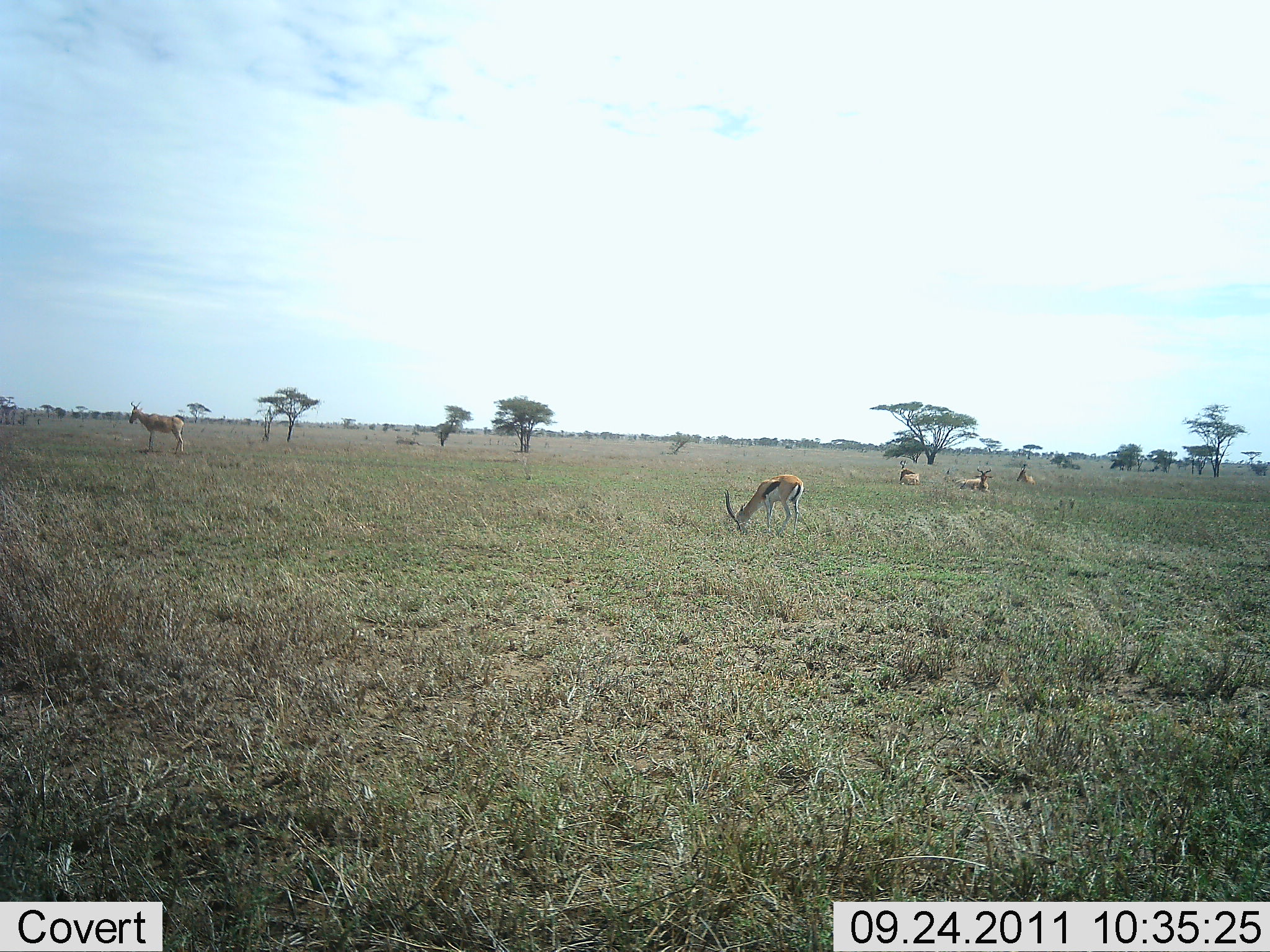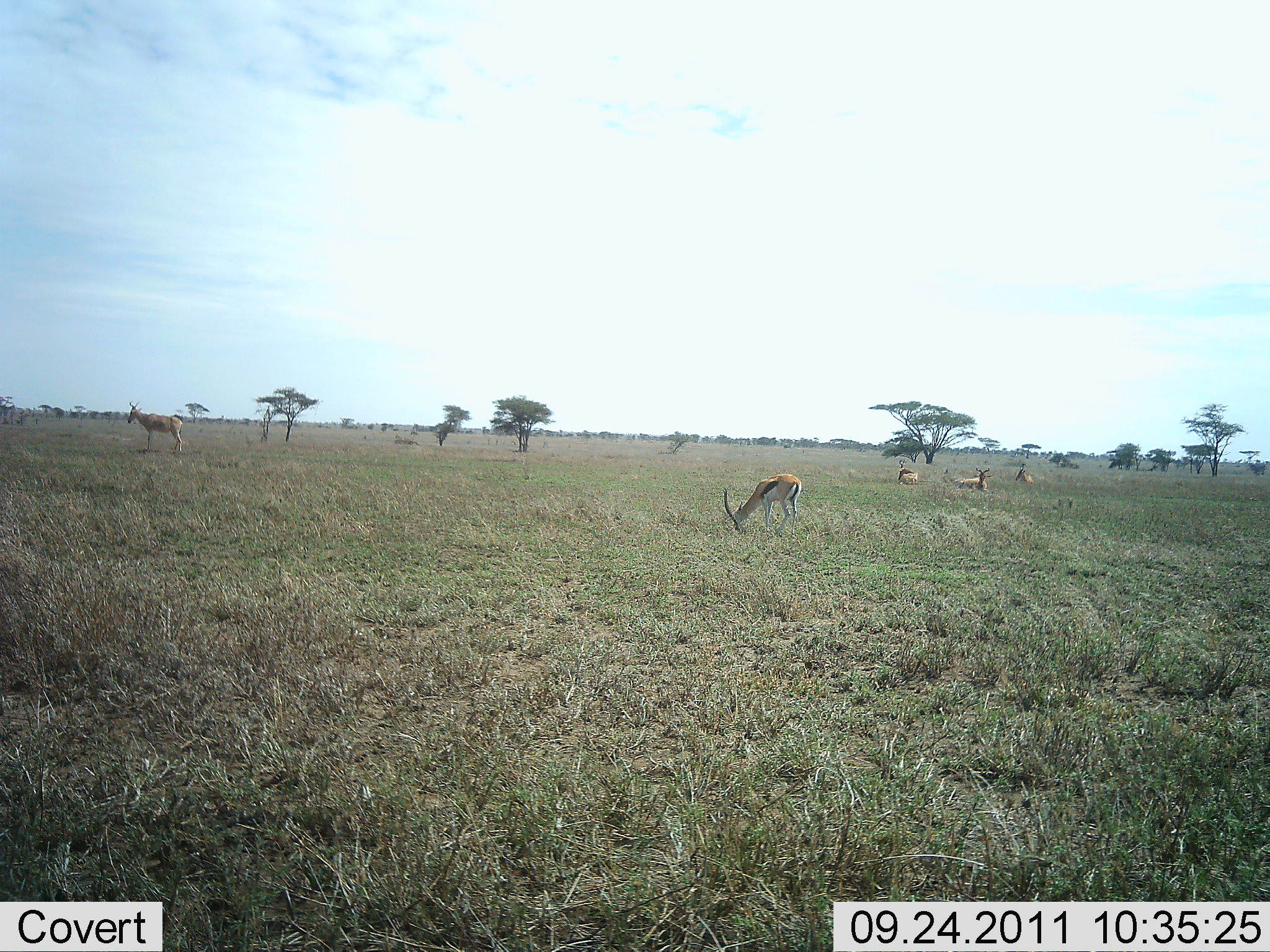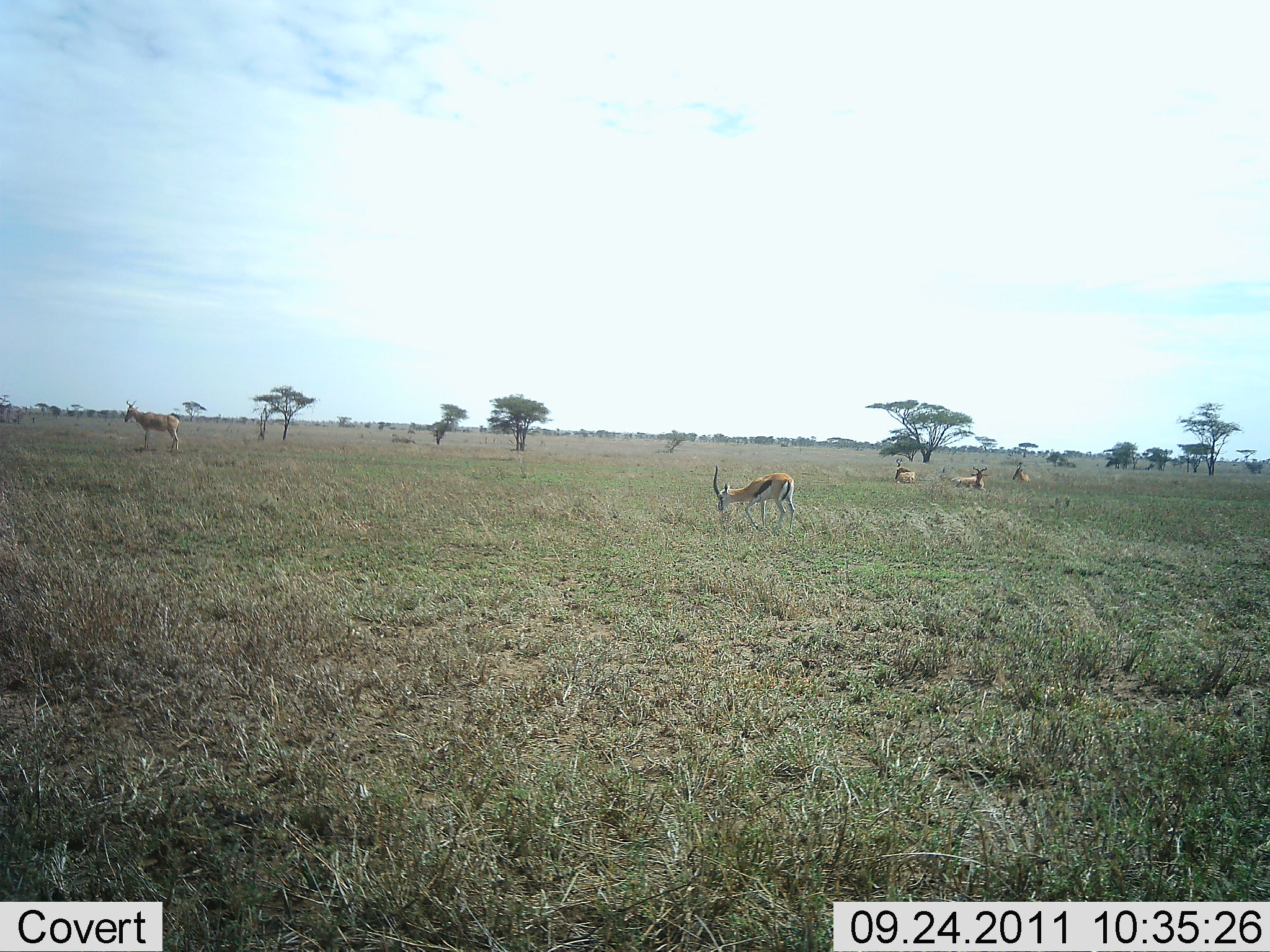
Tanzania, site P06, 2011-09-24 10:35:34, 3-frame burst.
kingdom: Animalia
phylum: Chordata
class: Mammalia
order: Artiodactyla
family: Bovidae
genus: Eudorcas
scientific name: Eudorcas thomsonii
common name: thomson's gazelle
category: gazellethomsons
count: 5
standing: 38%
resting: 56%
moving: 6%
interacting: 0%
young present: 0%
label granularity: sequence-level